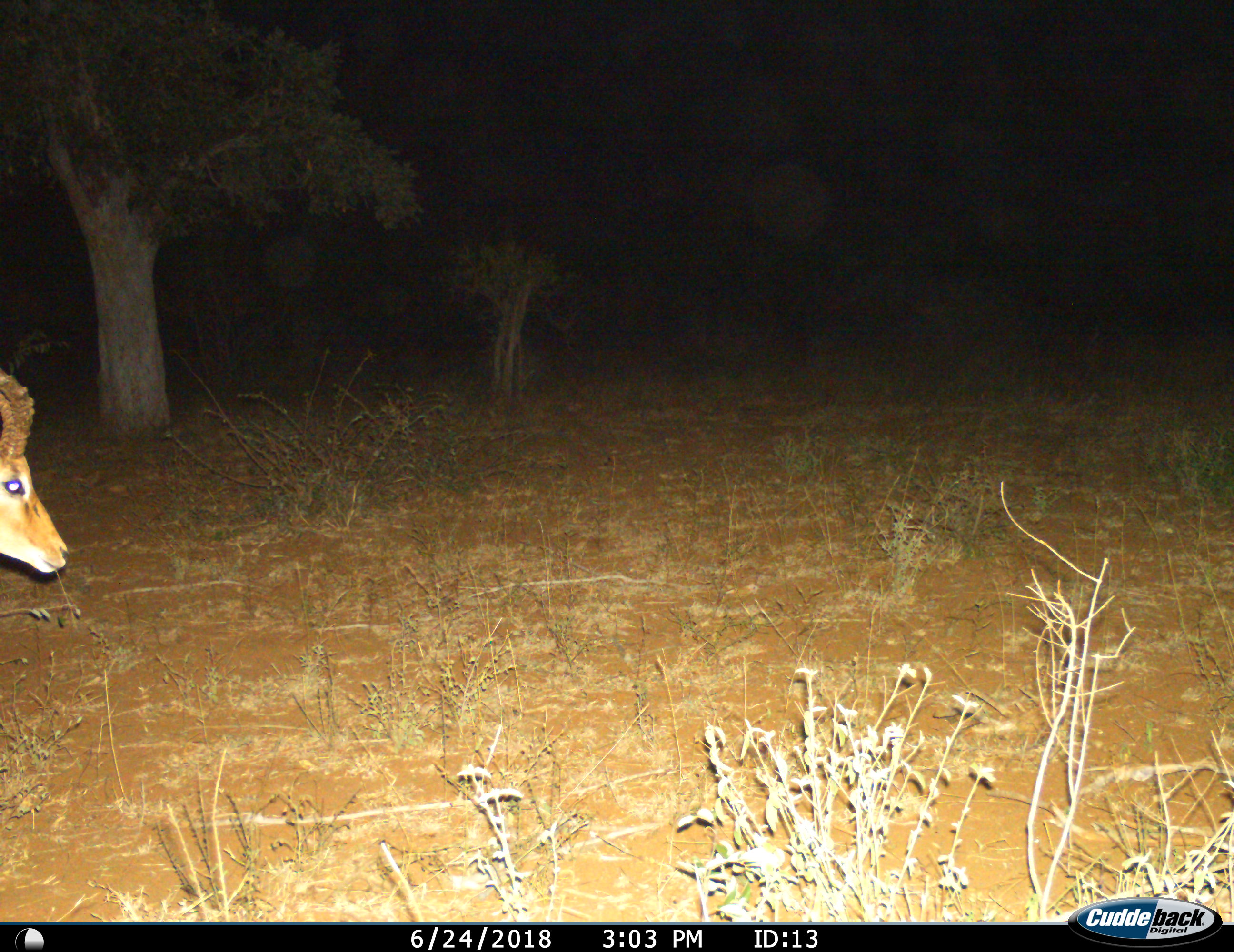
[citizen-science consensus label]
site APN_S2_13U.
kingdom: Animalia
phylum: Chordata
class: Mammalia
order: Artiodactyla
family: Bovidae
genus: Aepyceros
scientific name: Aepyceros melampus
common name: impala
Impala (Aepyceros melampus), count 1. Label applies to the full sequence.